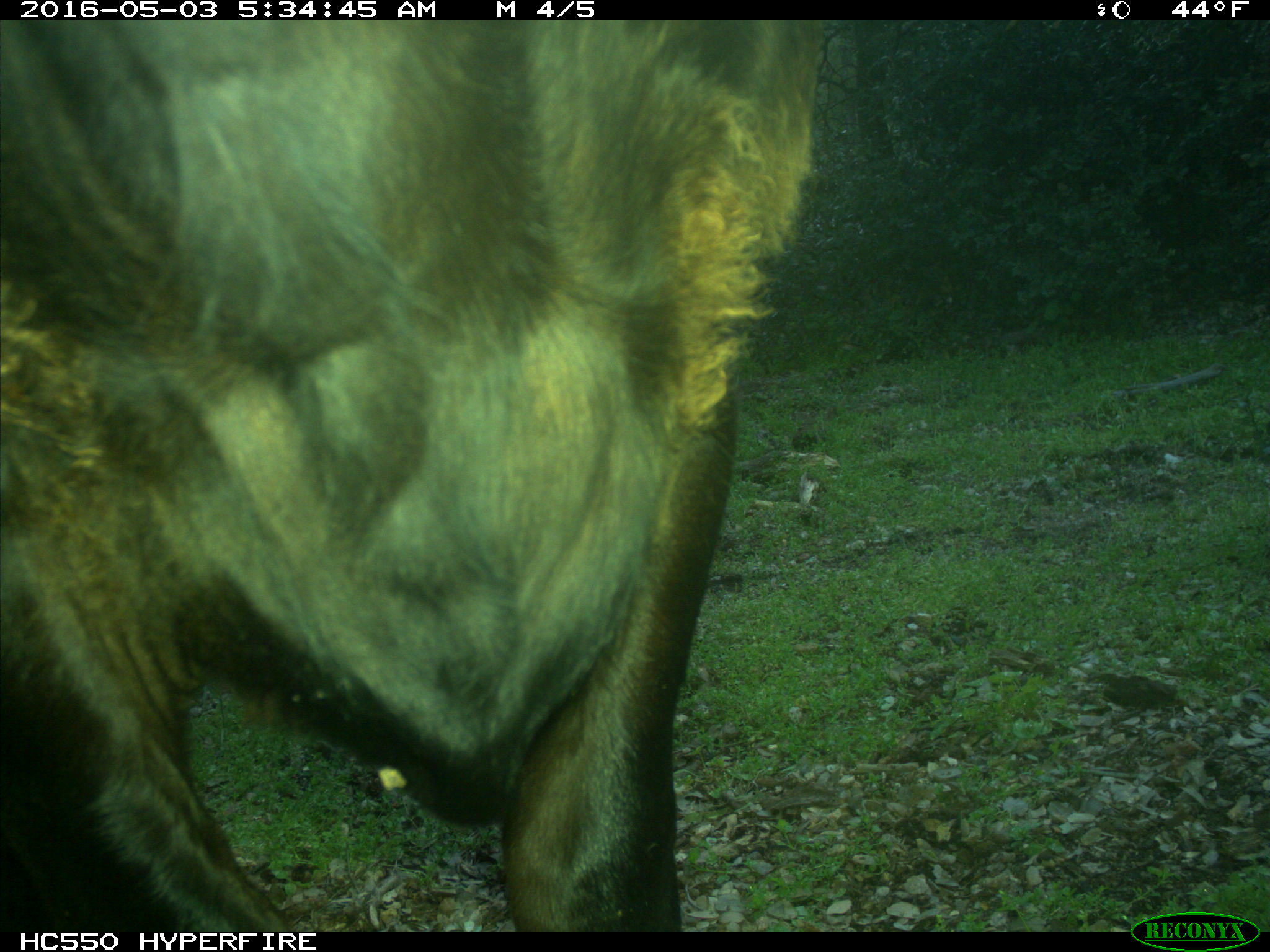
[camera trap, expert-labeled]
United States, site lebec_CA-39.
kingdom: Animalia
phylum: Chordata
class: Mammalia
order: Artiodactyla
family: Bovidae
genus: Bos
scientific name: Bos taurus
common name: domestic cow